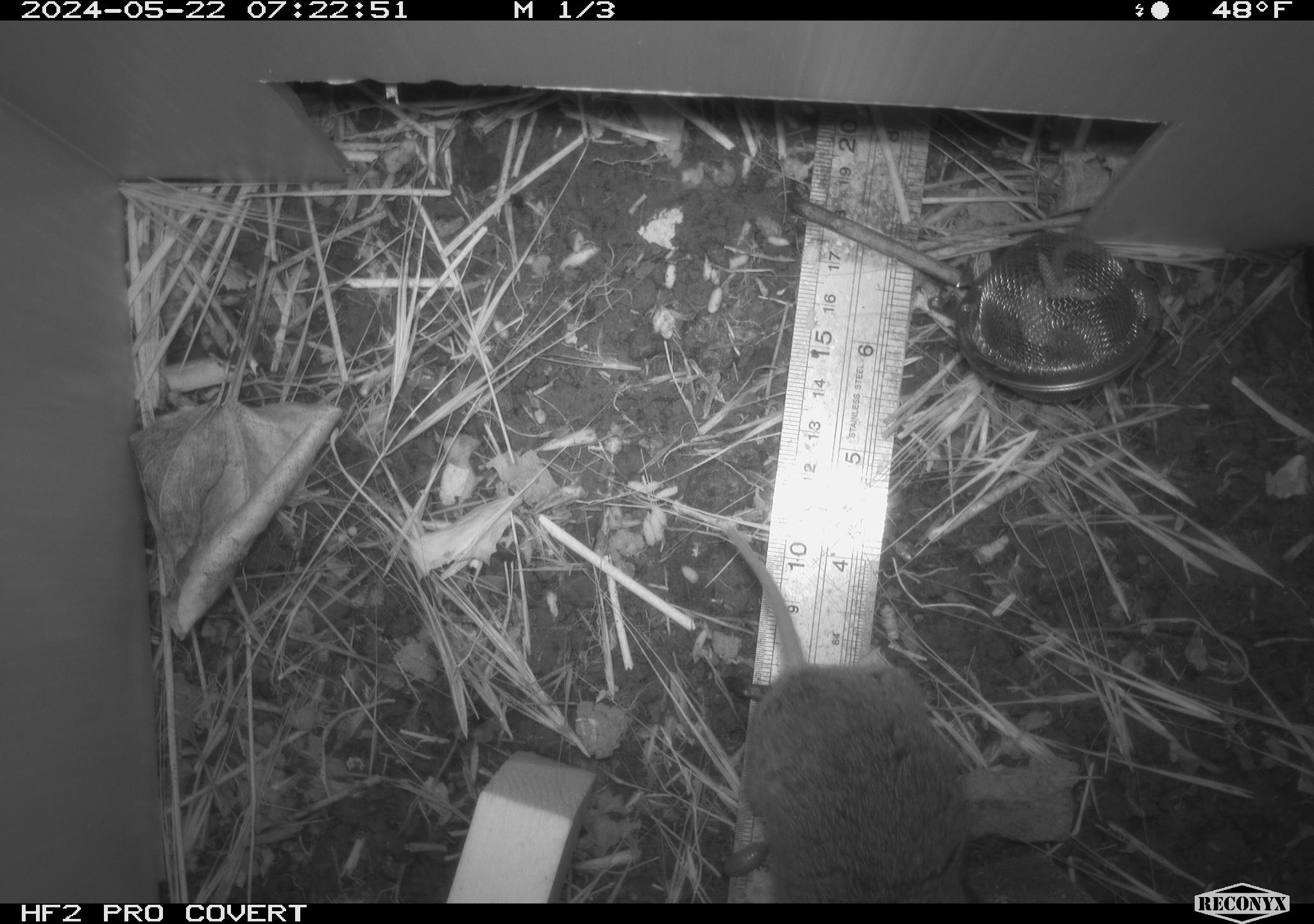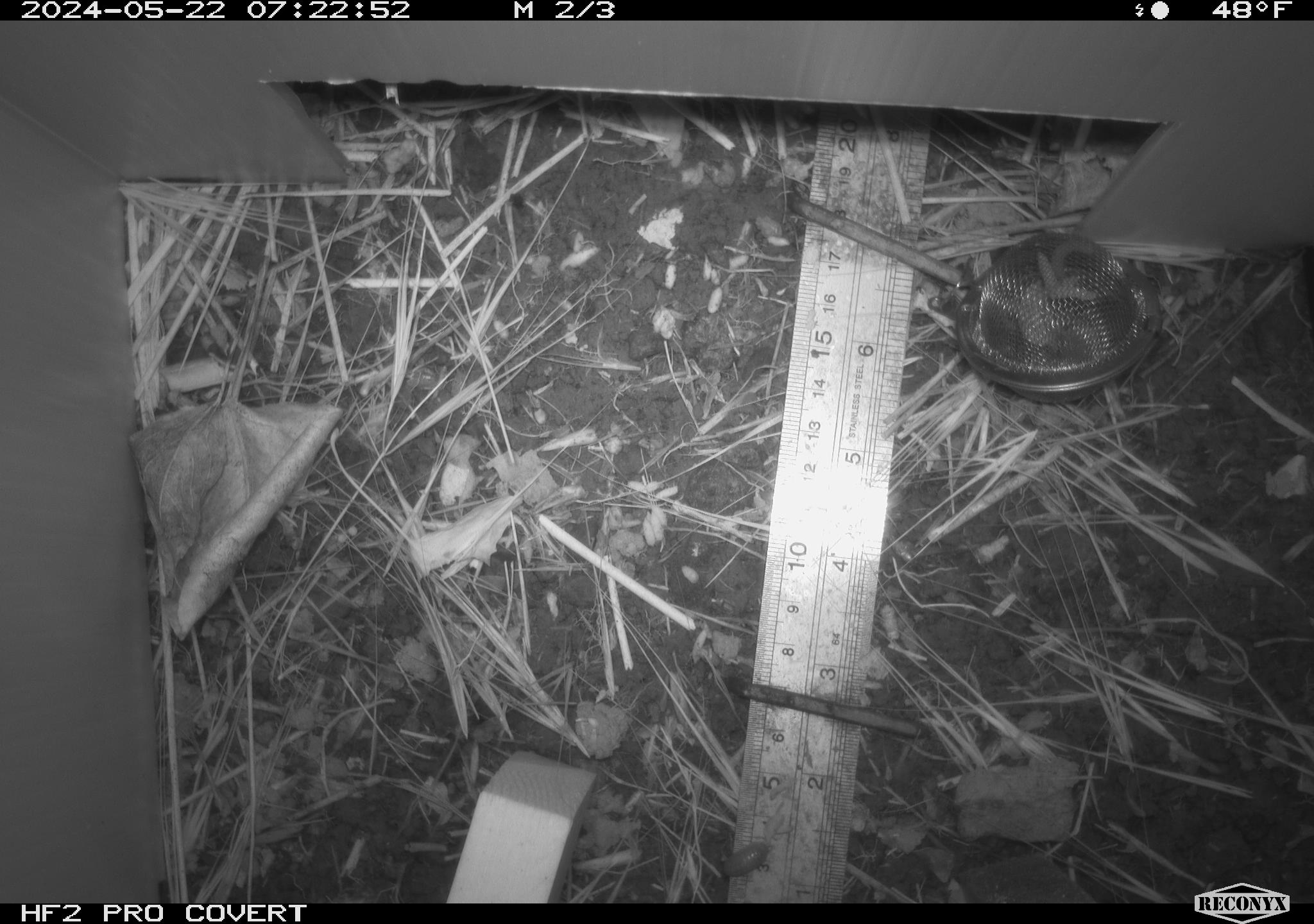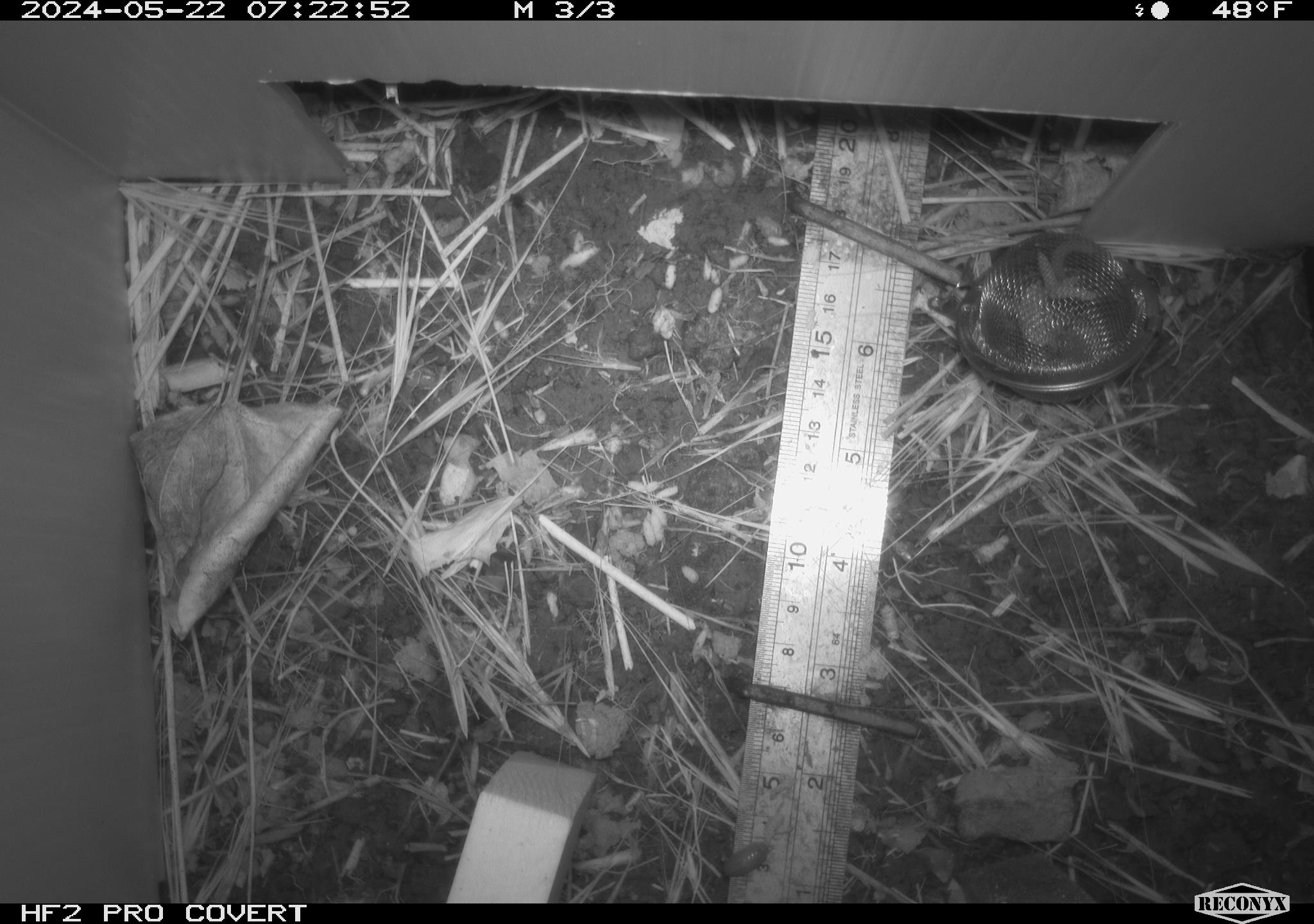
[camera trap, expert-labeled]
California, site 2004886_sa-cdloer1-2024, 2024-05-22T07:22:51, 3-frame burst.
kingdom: Animalia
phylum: Chordata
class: Mammalia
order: Rodentia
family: Cricetidae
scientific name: Arvicolinae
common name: voles, lemmings, and muskrats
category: arvicolinae subfamily